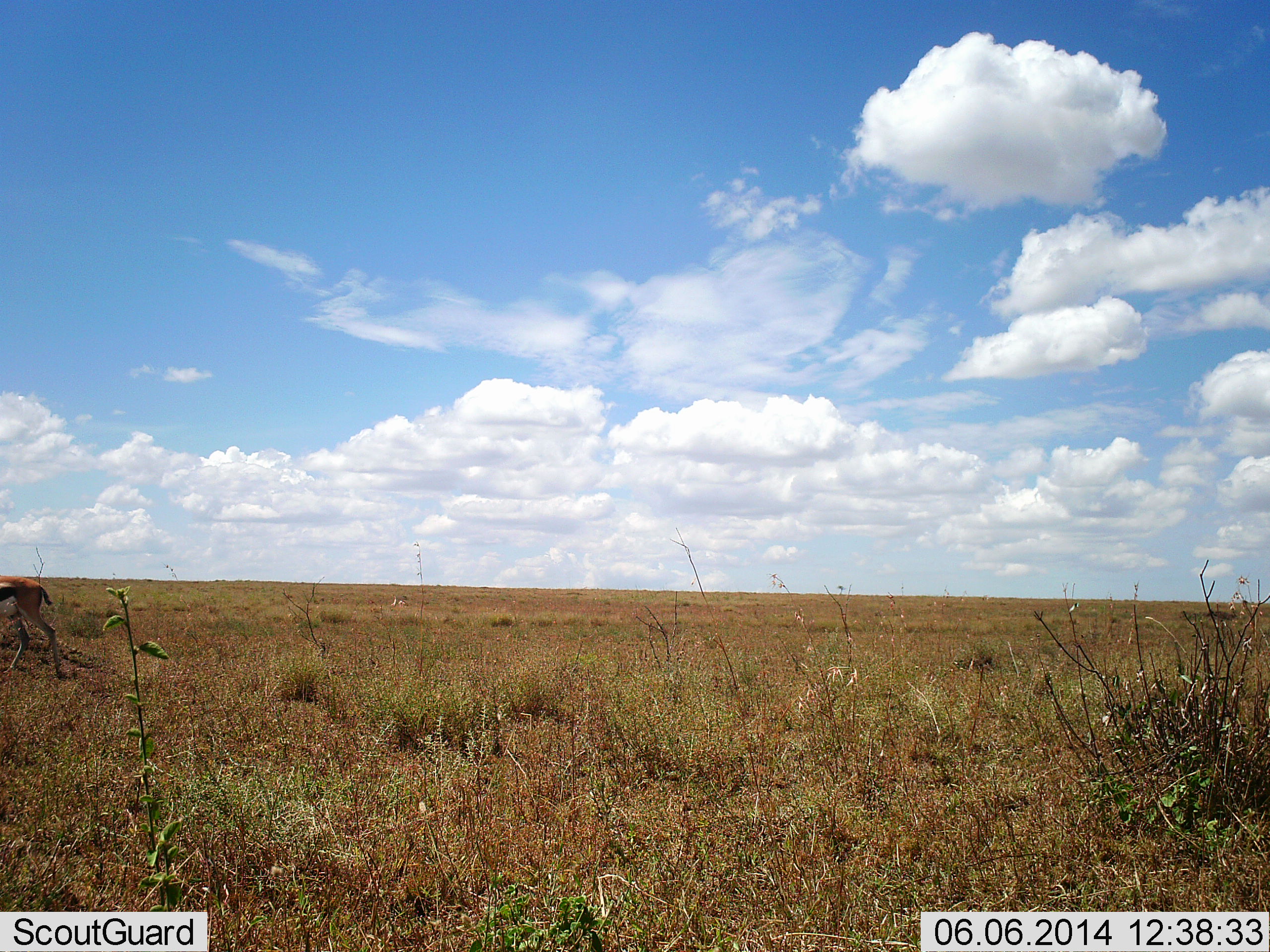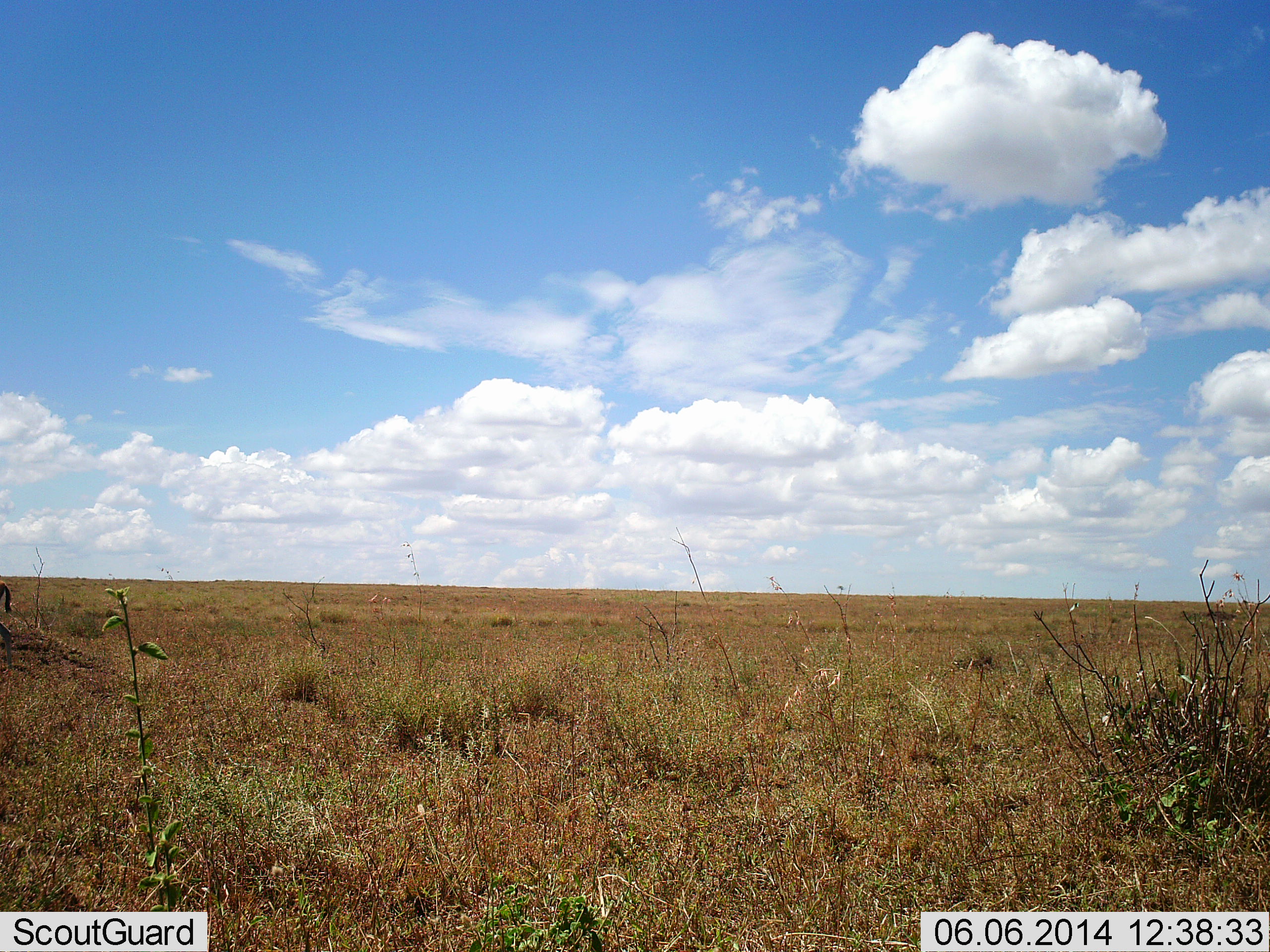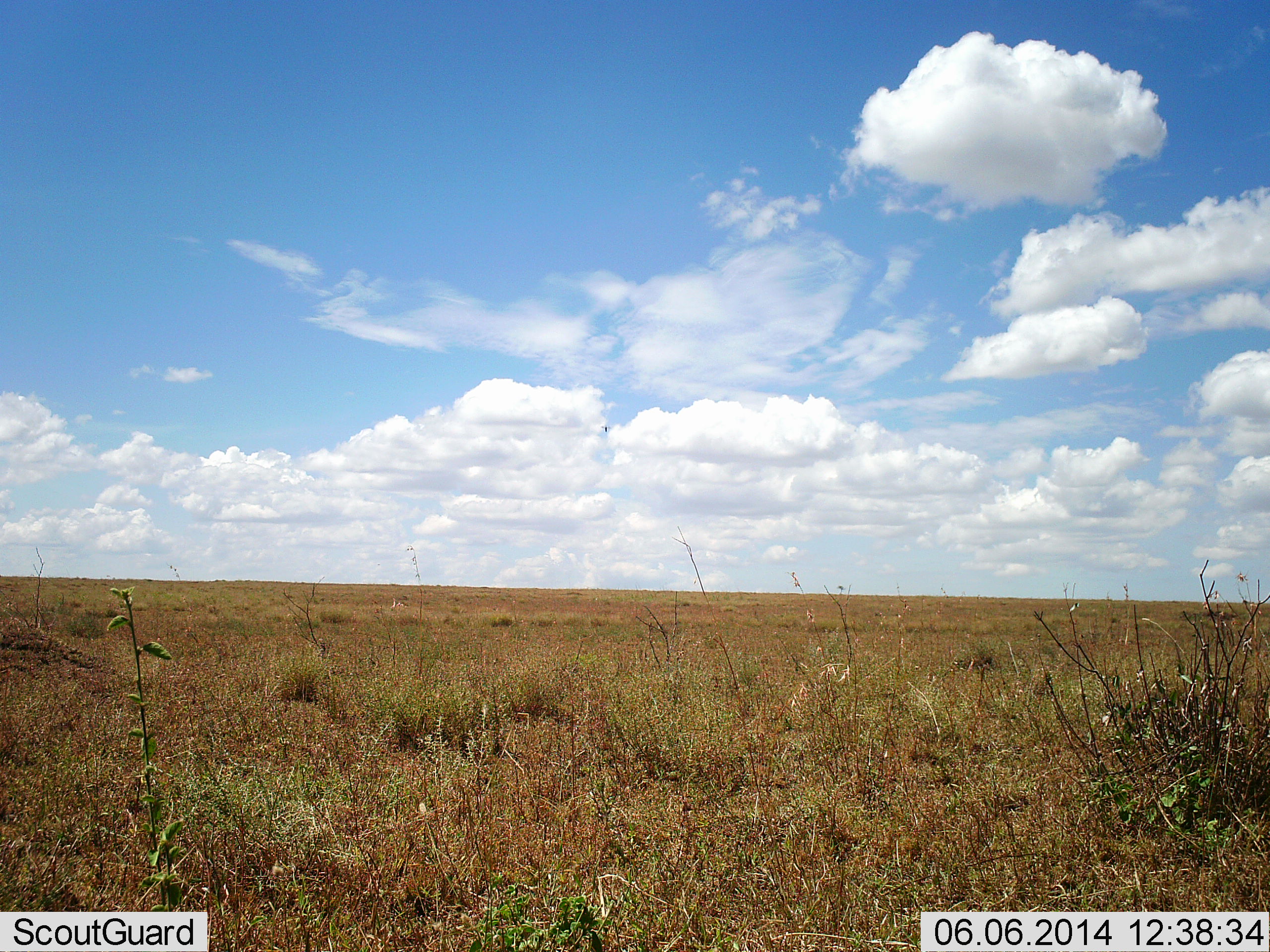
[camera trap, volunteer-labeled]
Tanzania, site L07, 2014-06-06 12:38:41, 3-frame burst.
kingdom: Animalia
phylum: Chordata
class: Mammalia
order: Artiodactyla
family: Bovidae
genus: Eudorcas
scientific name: Eudorcas thomsonii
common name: thomson's gazelle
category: gazellethomsons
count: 1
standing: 0%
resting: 0%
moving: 100%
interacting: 0%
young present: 0%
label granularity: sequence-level